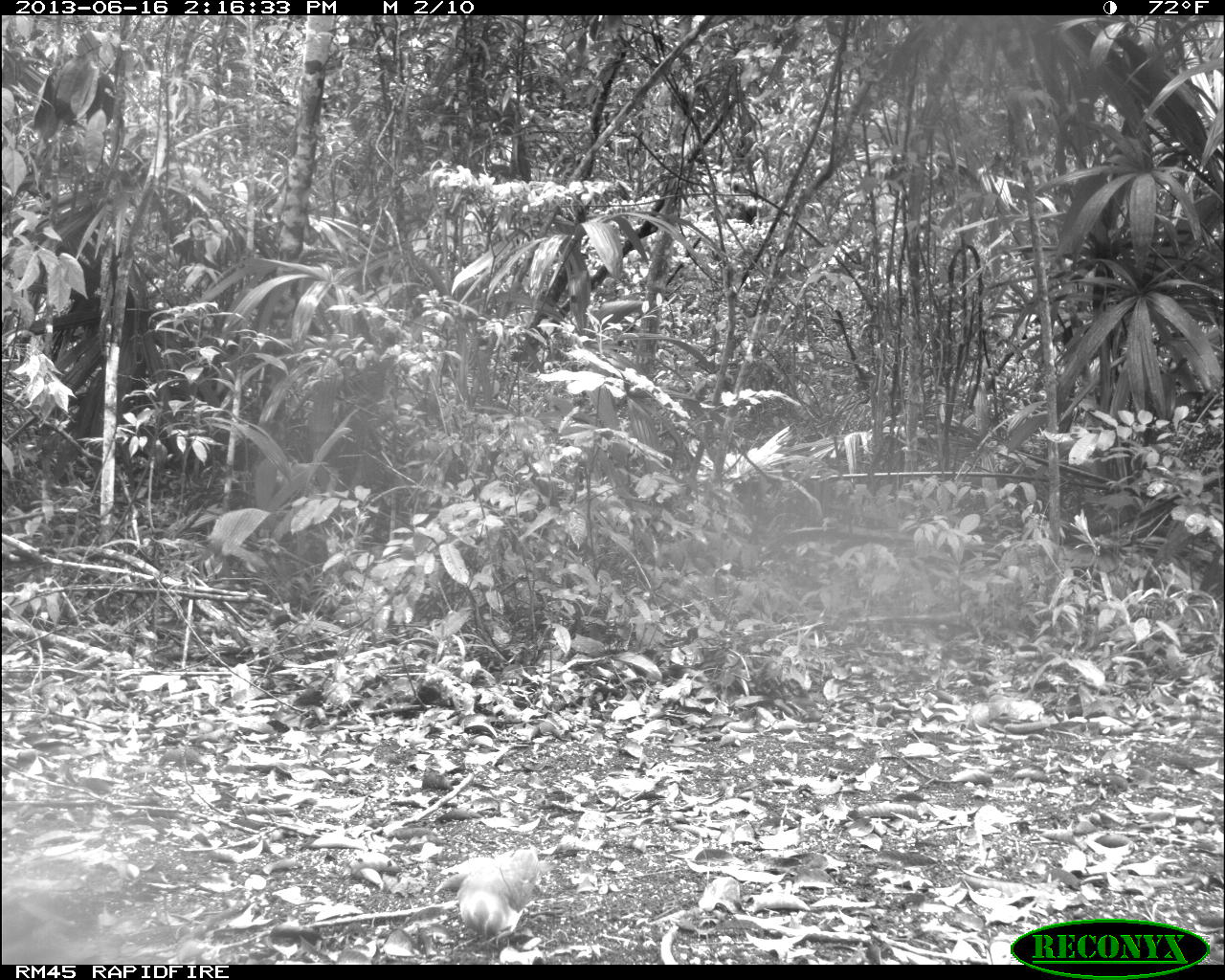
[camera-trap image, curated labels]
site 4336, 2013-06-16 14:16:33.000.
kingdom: Animalia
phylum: Chordata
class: Aves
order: Columbiformes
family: Columbidae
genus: Leptotila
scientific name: Leptotila plumbeiceps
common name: gray-headed dove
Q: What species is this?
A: Leptotila plumbeiceps (gray-headed dove).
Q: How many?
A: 1.